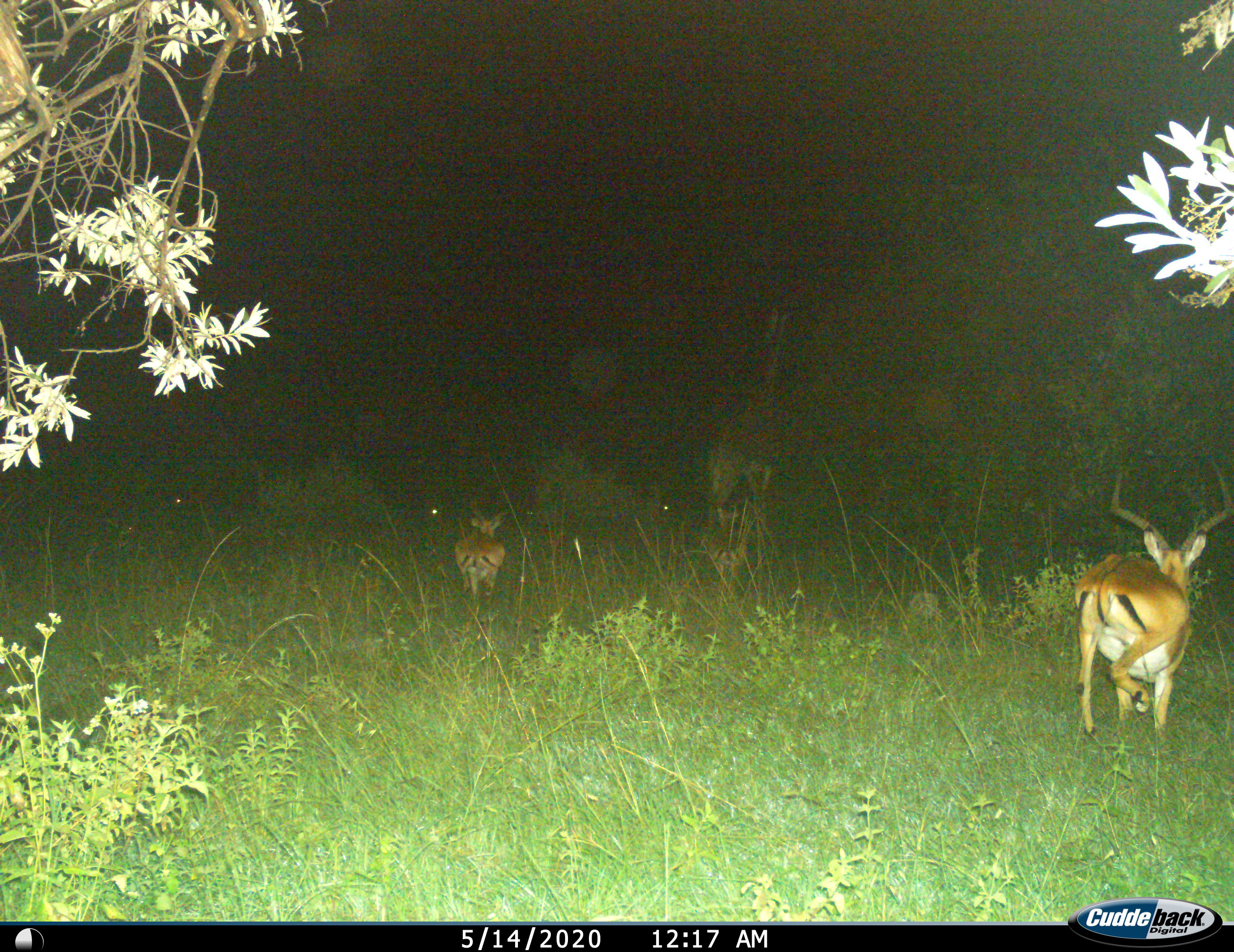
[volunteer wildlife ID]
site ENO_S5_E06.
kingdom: Animalia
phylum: Chordata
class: Mammalia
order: Artiodactyla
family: Giraffidae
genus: Giraffa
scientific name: Giraffa camelopardalis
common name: giraffe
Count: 1.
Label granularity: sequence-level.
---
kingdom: Animalia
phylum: Chordata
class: Mammalia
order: Artiodactyla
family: Bovidae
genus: Aepyceros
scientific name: Aepyceros melampus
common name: impala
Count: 3.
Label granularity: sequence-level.